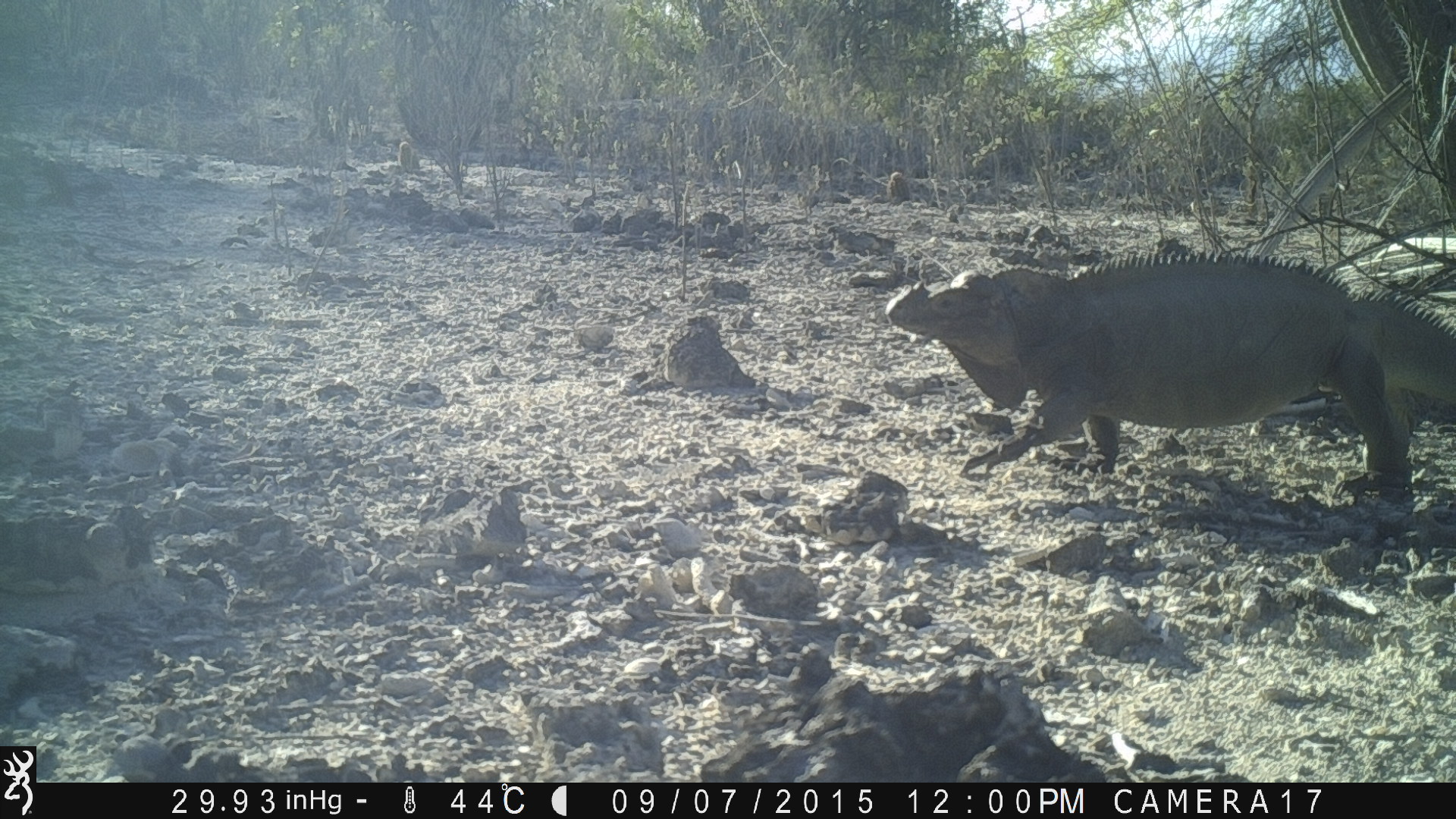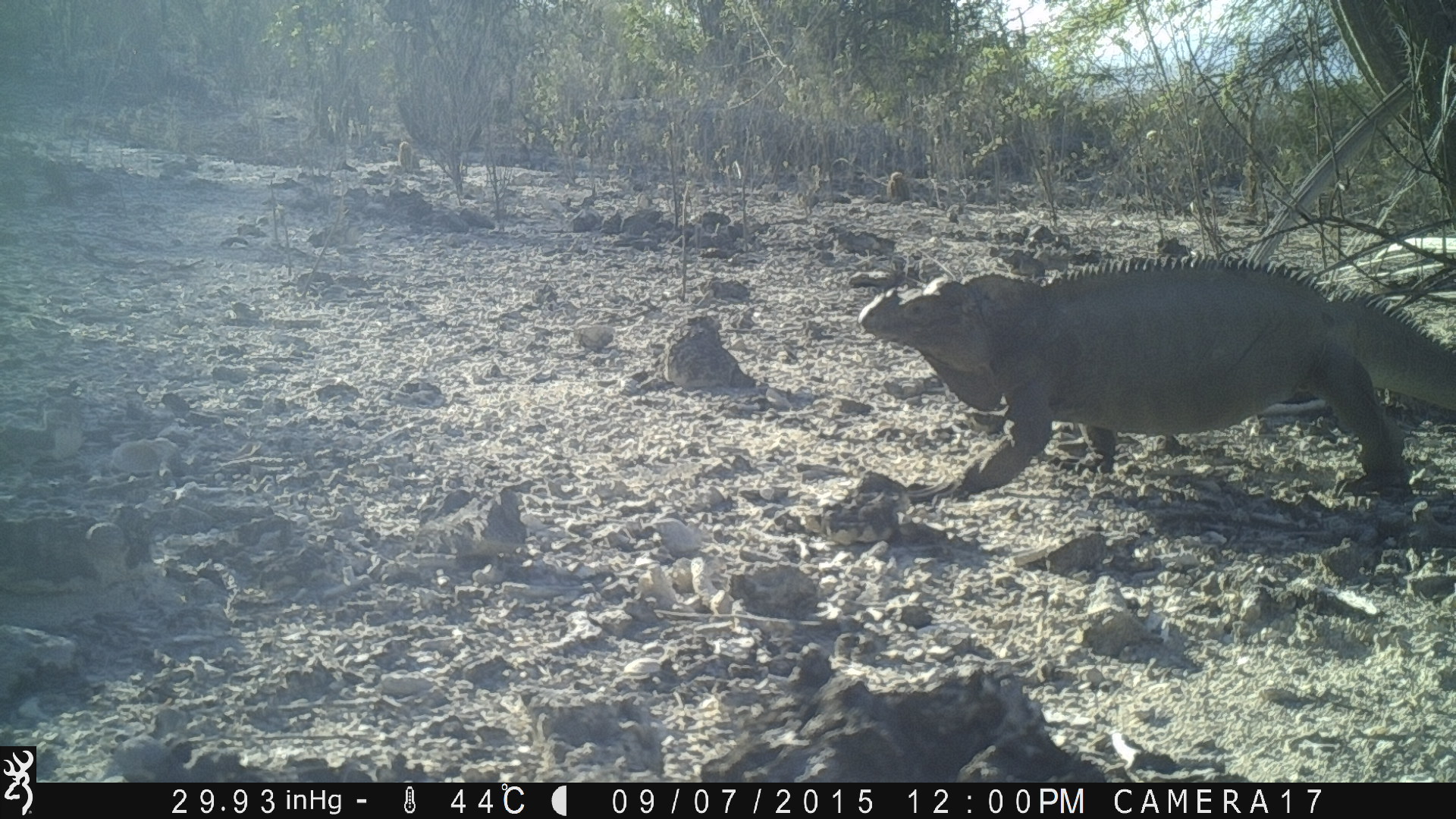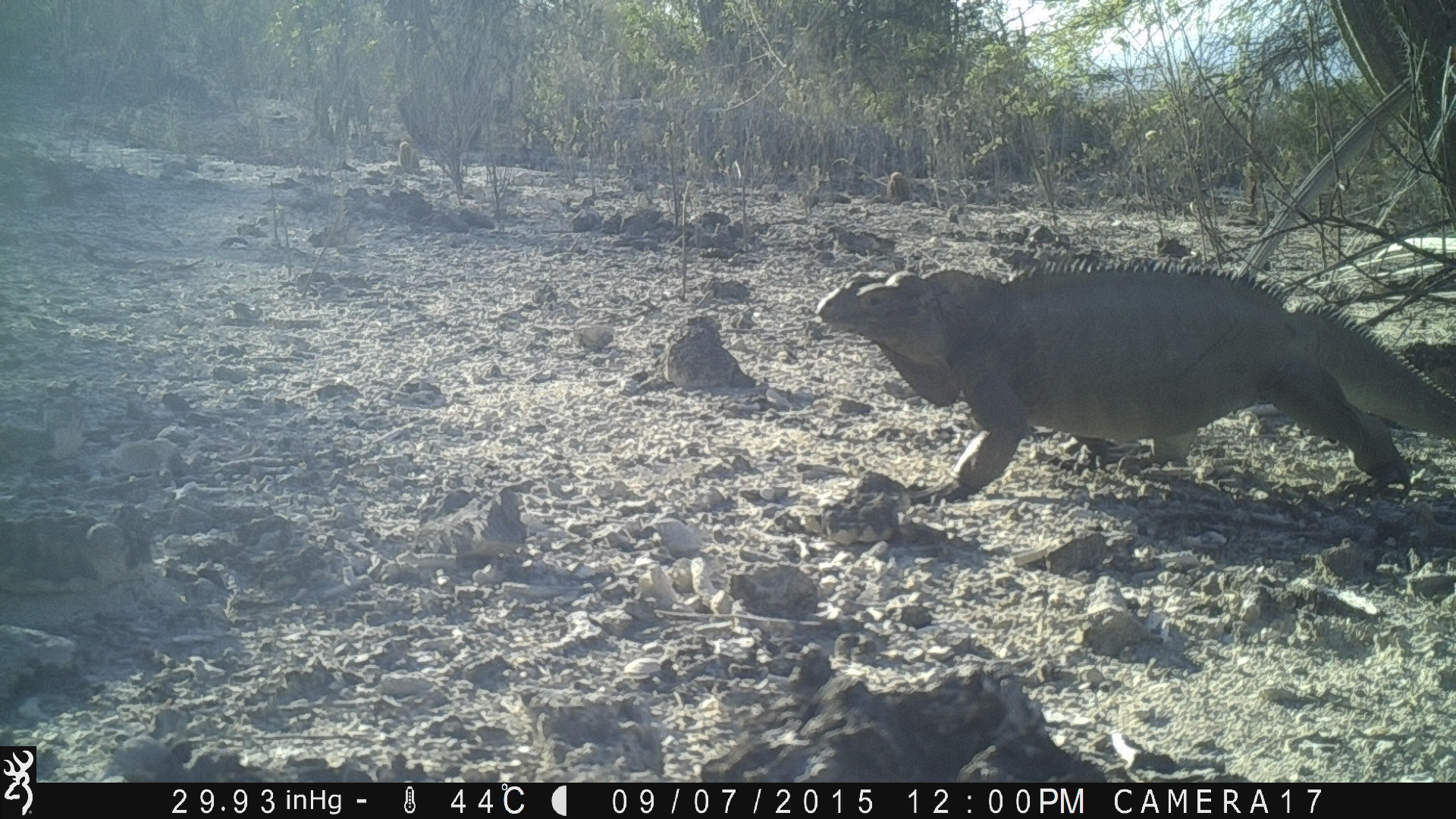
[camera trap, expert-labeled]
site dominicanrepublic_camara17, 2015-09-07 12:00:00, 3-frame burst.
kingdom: Animalia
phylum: Chordata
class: Reptilia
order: Squamata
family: Iguanidae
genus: Iguana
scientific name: Iguana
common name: typical iguanas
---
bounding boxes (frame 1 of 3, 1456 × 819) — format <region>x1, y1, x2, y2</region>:
iguana: <region>871, 240, 1454, 500</region>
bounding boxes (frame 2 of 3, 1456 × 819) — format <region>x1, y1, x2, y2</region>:
iguana: <region>852, 249, 1456, 506</region>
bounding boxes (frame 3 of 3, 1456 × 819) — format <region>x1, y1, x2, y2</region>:
iguana: <region>805, 256, 1456, 503</region>